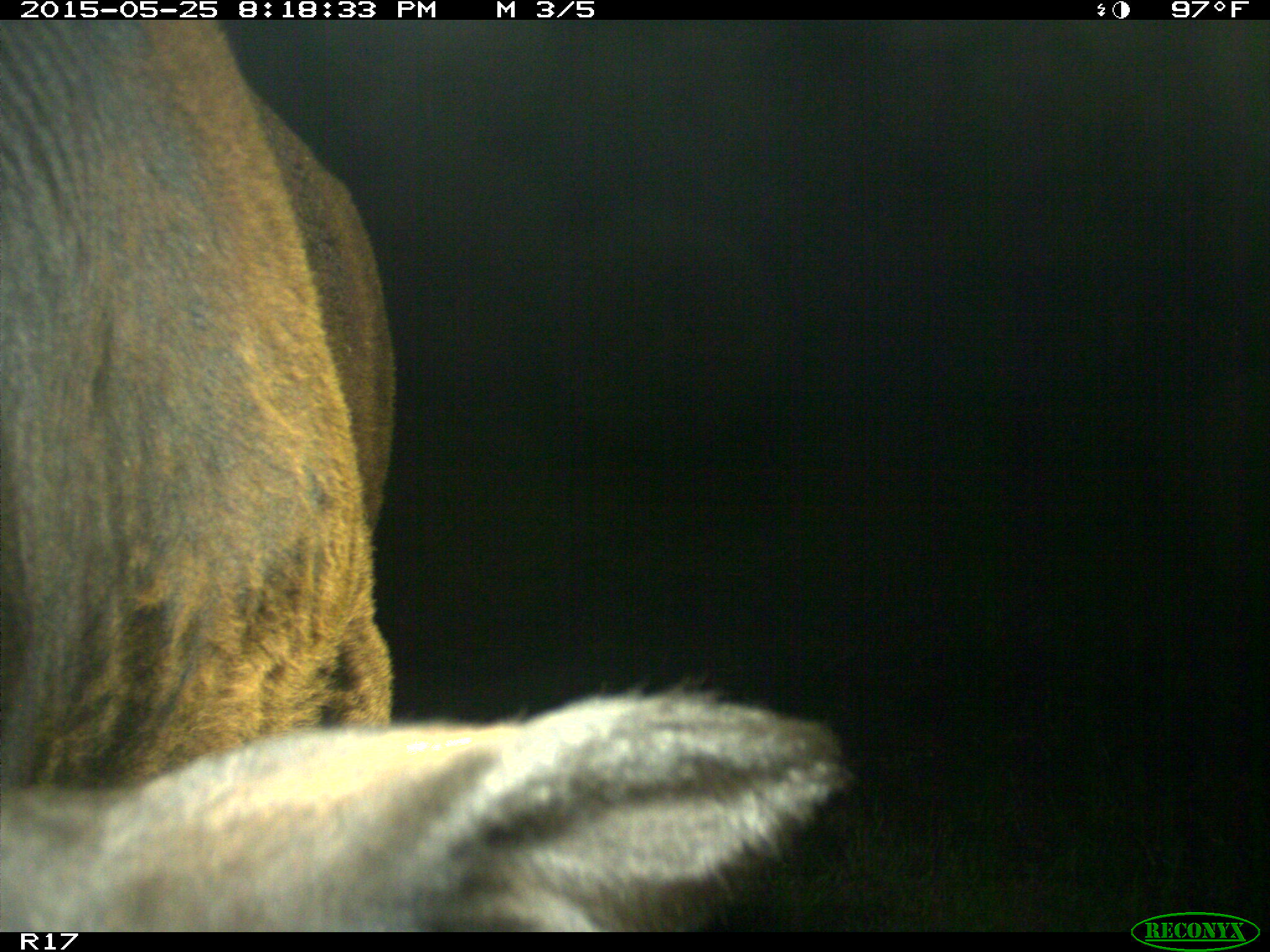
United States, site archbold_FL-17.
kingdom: Animalia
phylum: Chordata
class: Mammalia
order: Artiodactyla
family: Bovidae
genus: Bos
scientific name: Bos taurus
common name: domestic cow